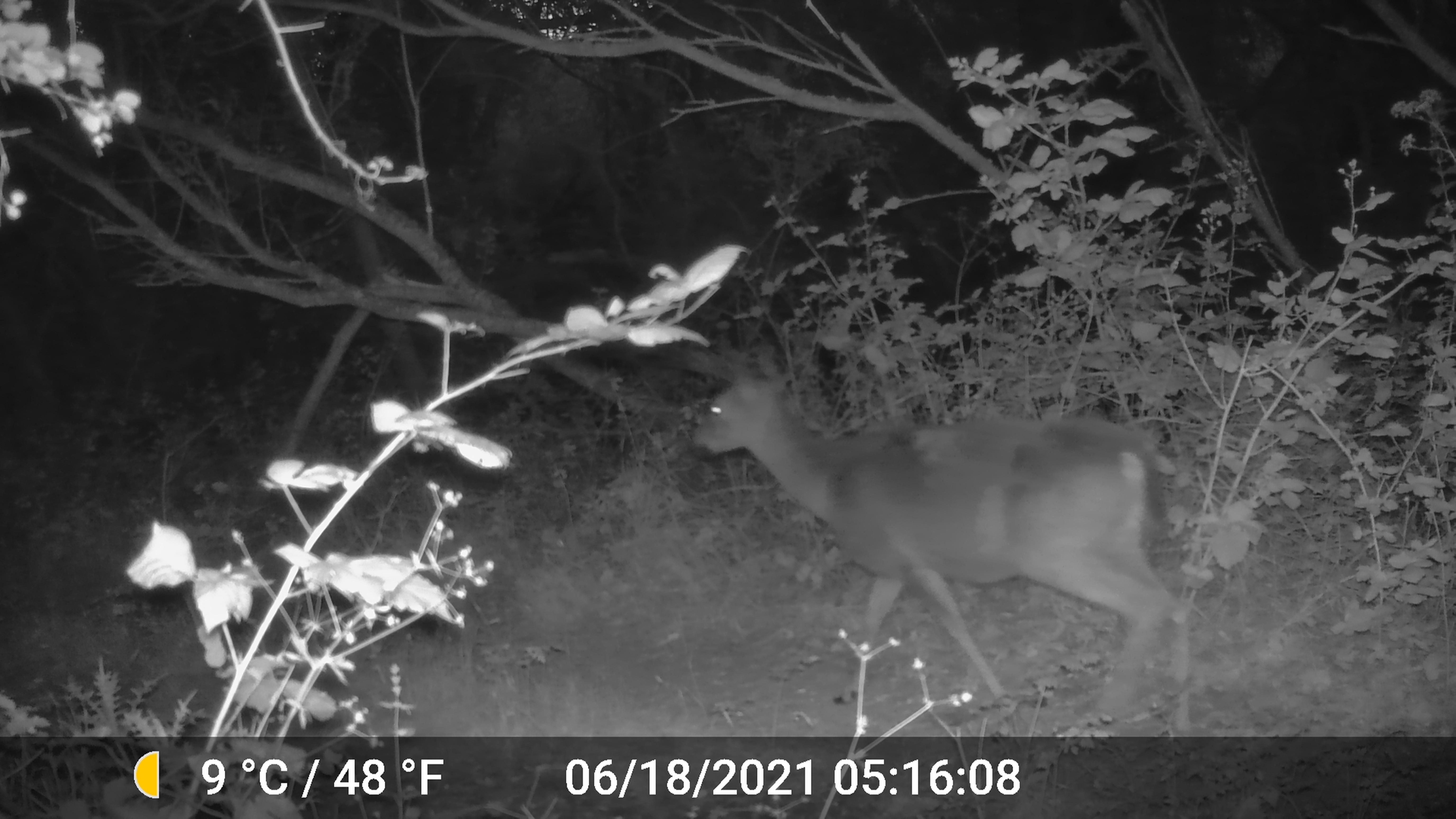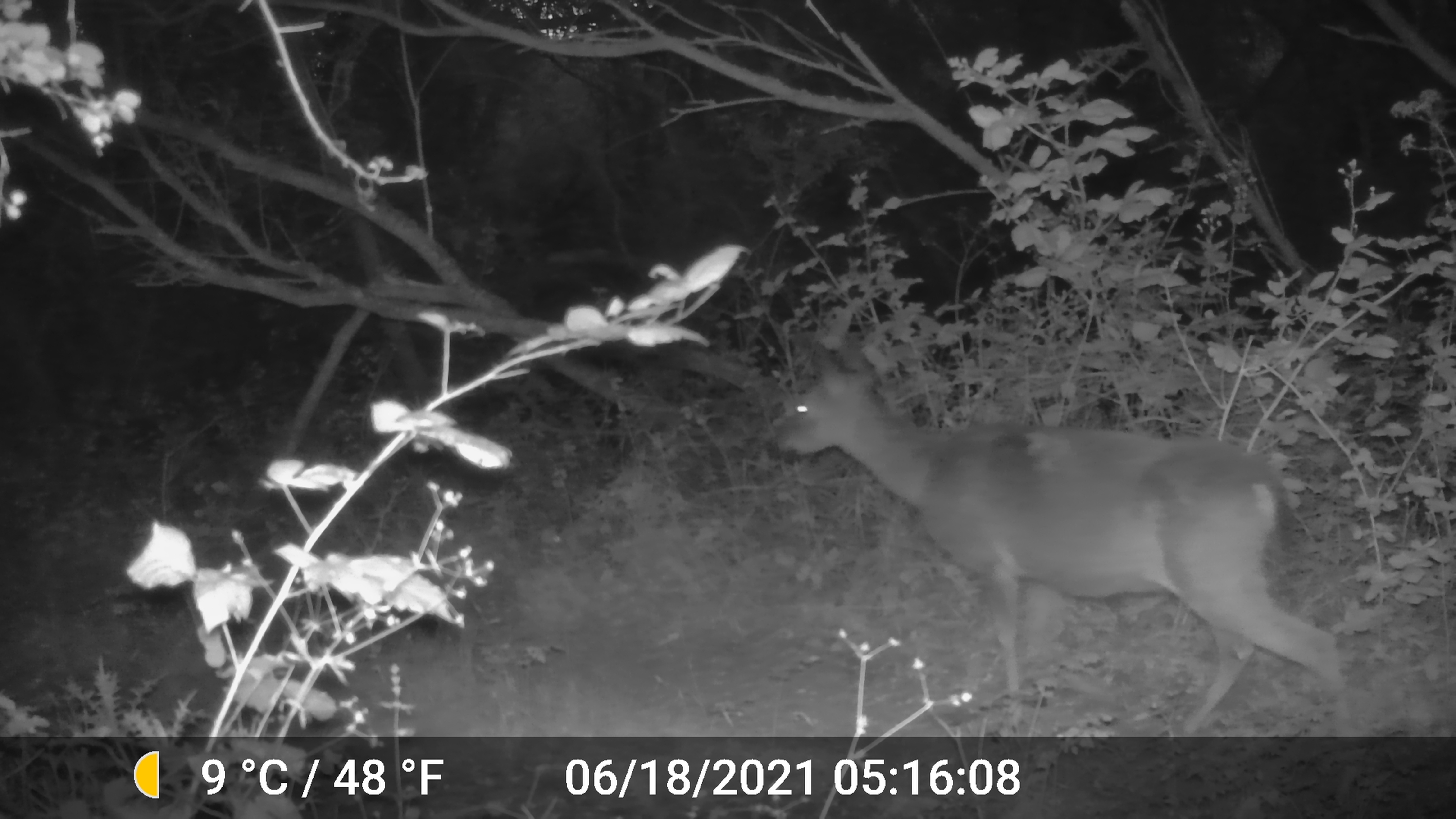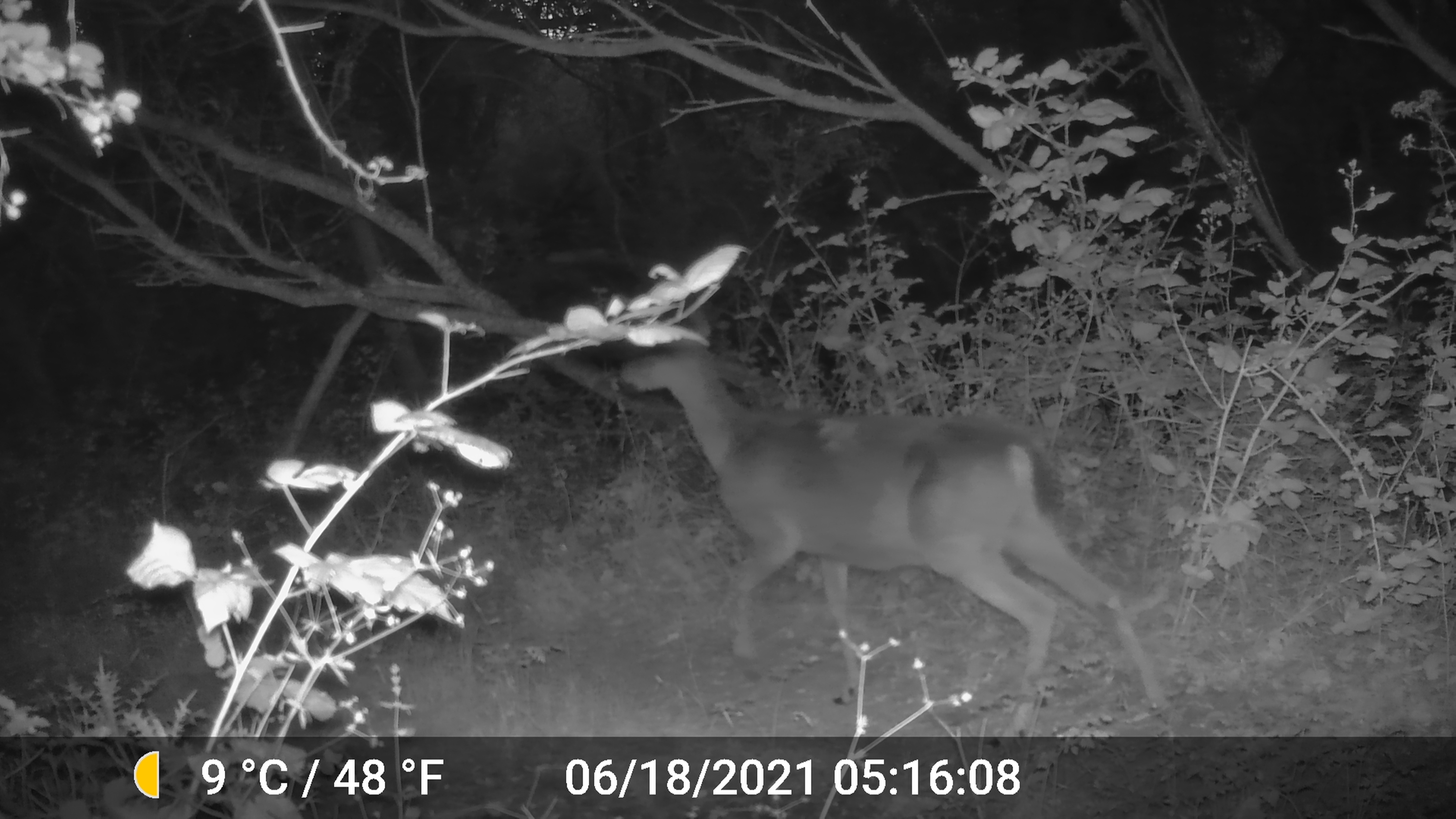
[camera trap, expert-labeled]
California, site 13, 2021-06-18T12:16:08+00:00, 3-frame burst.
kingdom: Animalia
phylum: Chordata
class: Mammalia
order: Artiodactyla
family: Cervidae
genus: Odocoileus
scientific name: Odocoileus hemionus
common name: mule deer